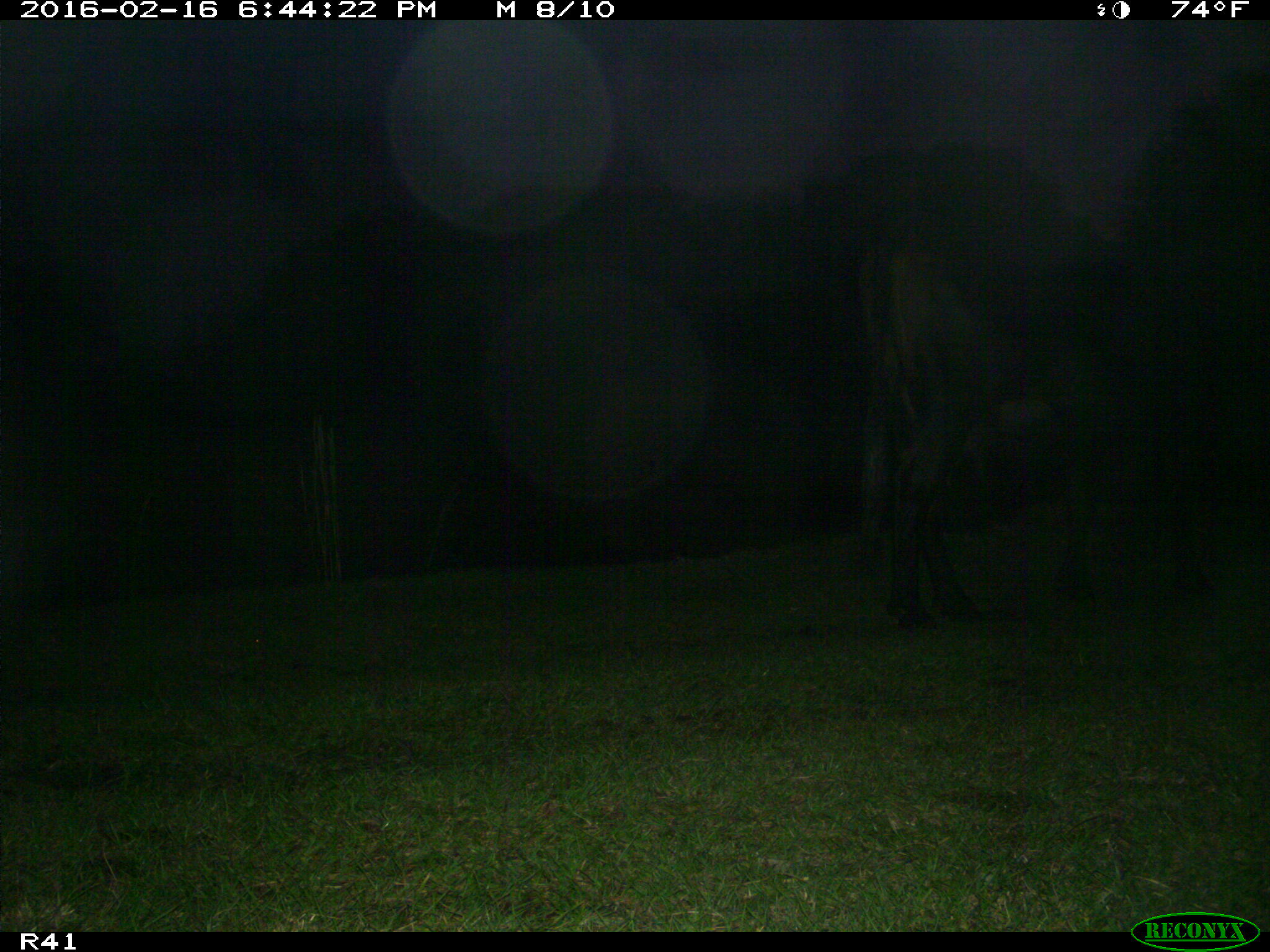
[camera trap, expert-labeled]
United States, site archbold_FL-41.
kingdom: Animalia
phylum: Chordata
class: Mammalia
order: Artiodactyla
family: Bovidae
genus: Bos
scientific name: Bos taurus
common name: domestic cow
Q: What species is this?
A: Bos taurus (domestic cow).